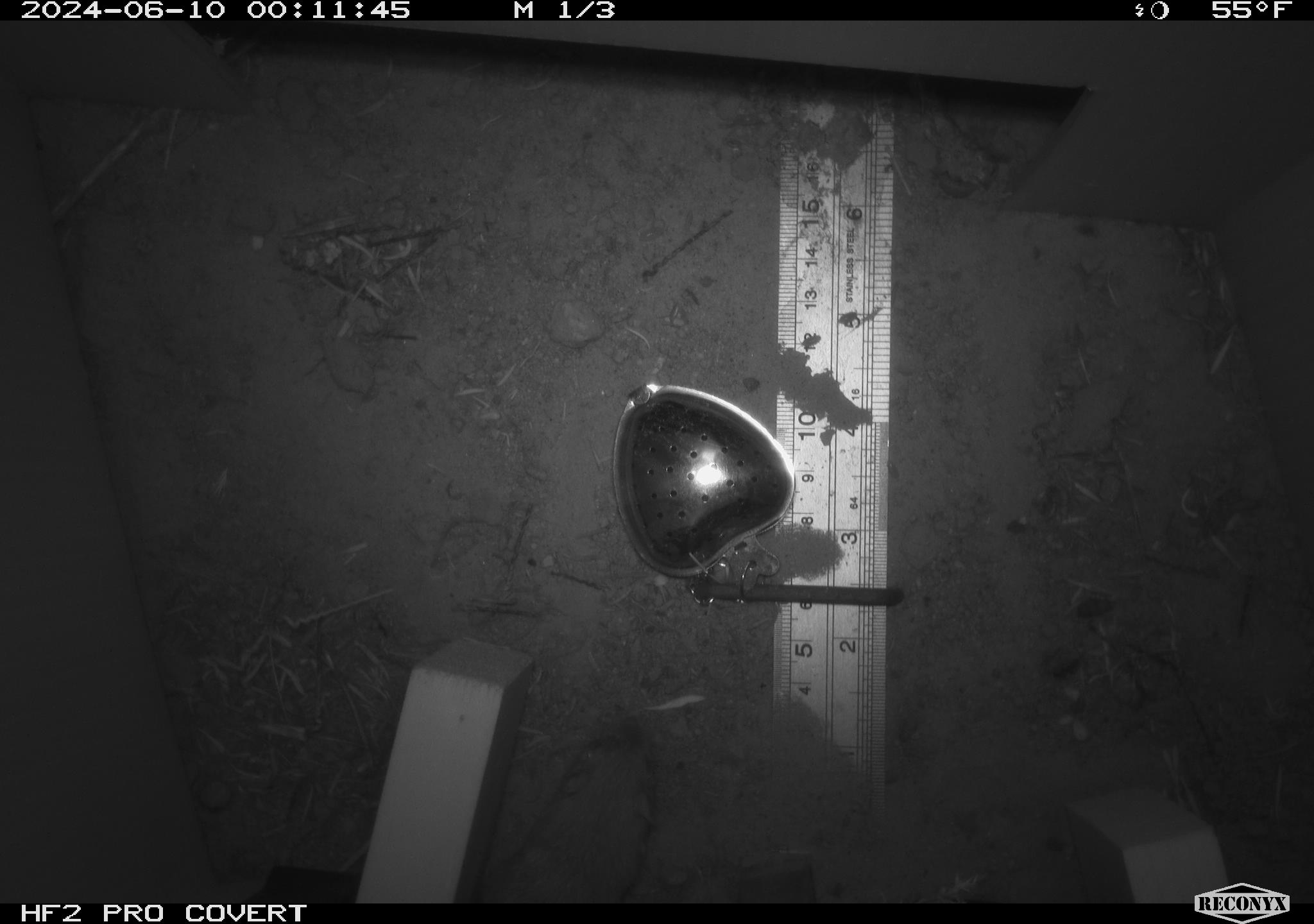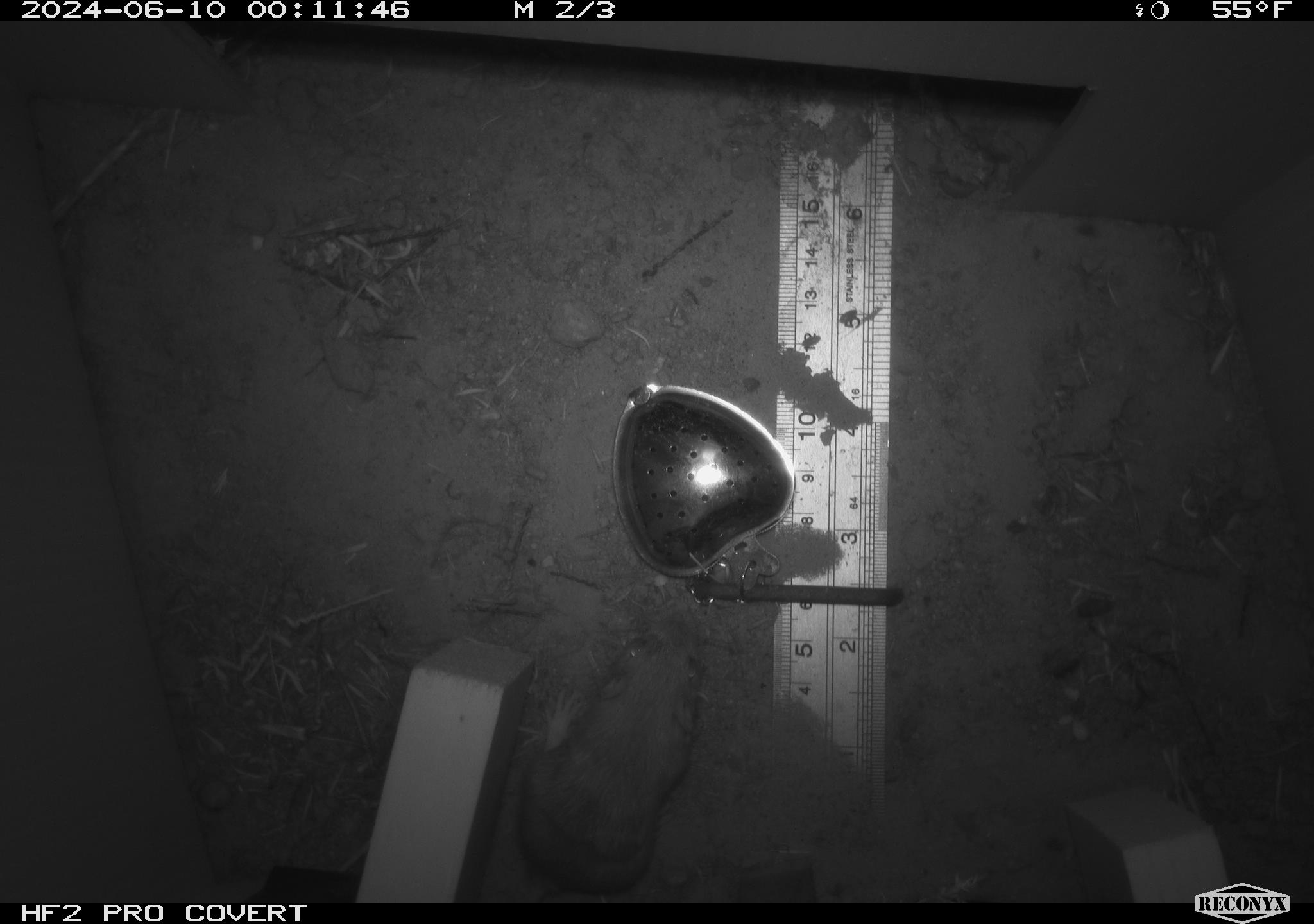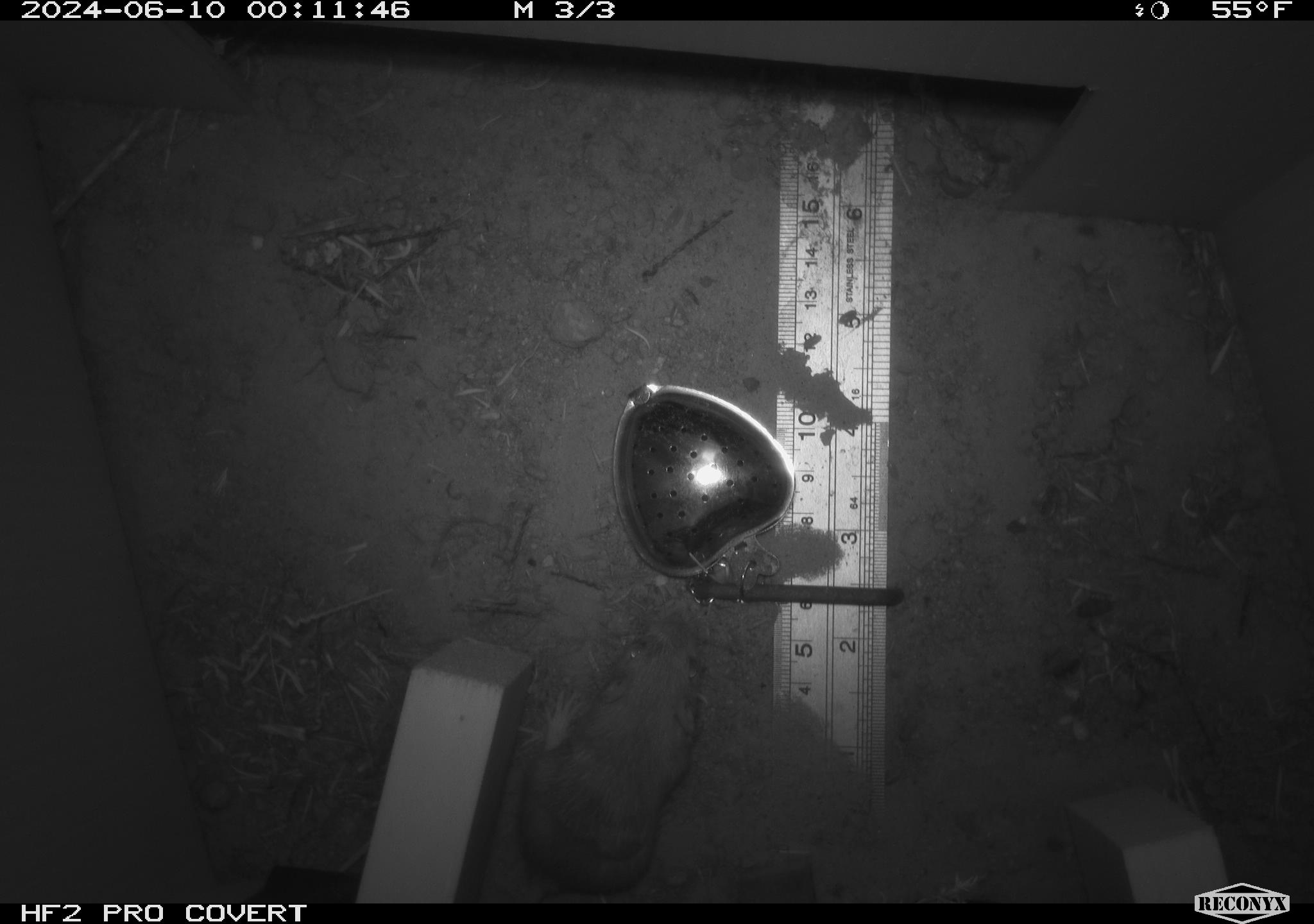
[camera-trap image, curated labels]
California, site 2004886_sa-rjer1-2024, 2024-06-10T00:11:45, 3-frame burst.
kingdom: Animalia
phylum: Chordata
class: Mammalia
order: Rodentia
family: Heteromyidae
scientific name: Heteromyidae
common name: kangaroo rats and pocket mice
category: heteromyidae family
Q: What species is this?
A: Heteromyidae family (kangaroo rats and pocket mice) (Heteromyidae).